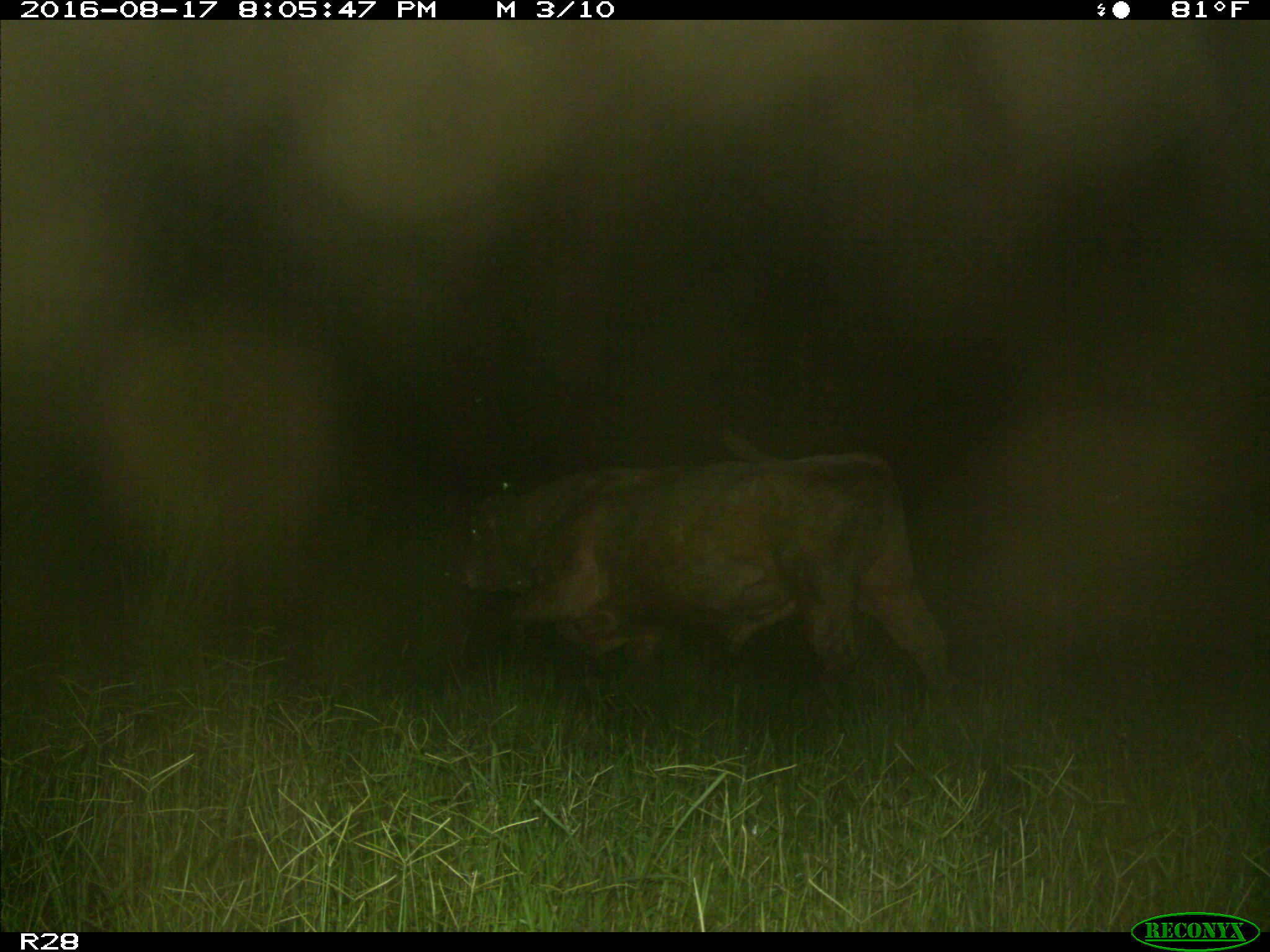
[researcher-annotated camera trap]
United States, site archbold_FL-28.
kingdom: Animalia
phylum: Chordata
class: Mammalia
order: Artiodactyla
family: Bovidae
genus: Bos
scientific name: Bos taurus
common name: domestic cow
Bos taurus (domestic cow).